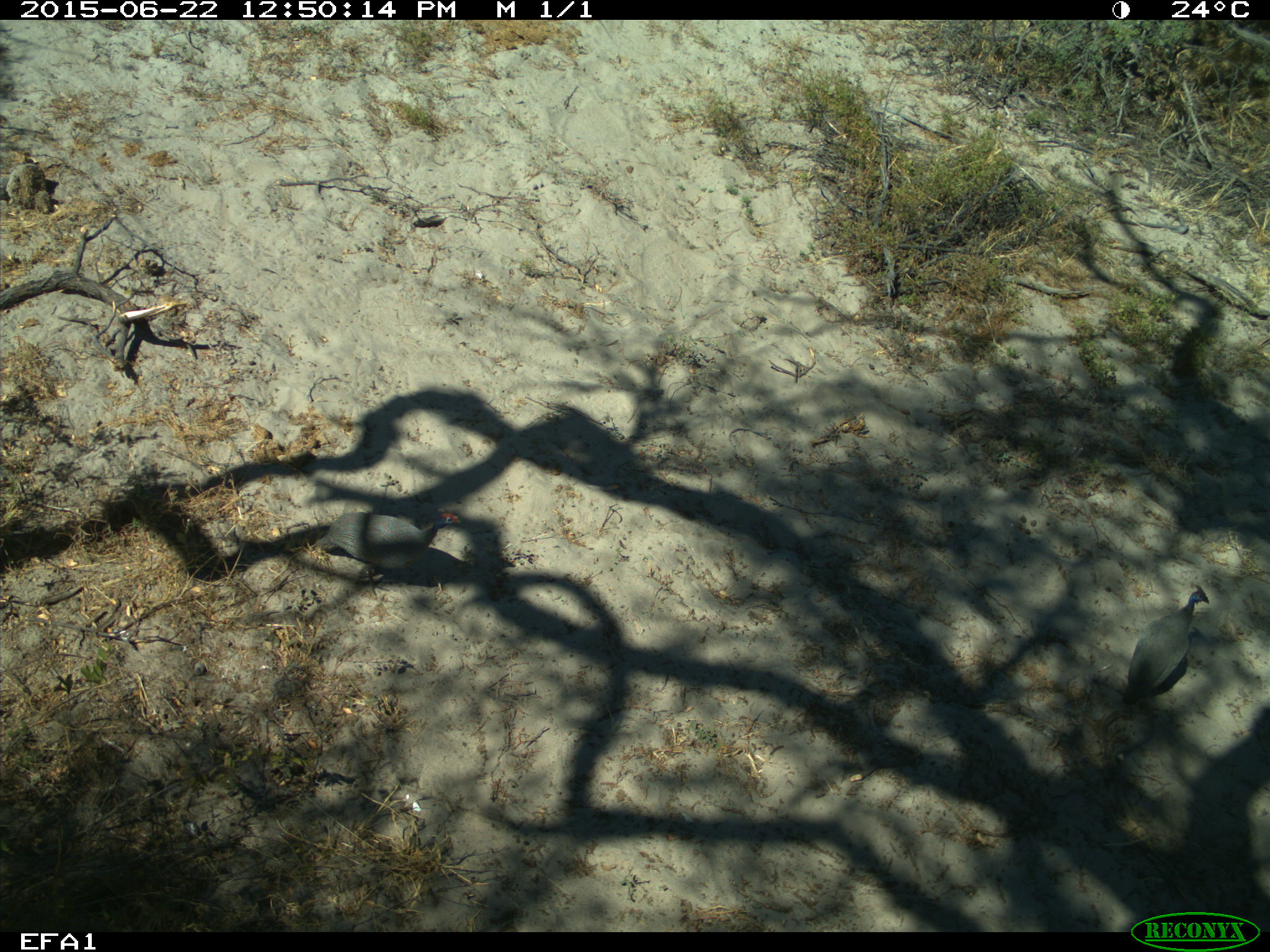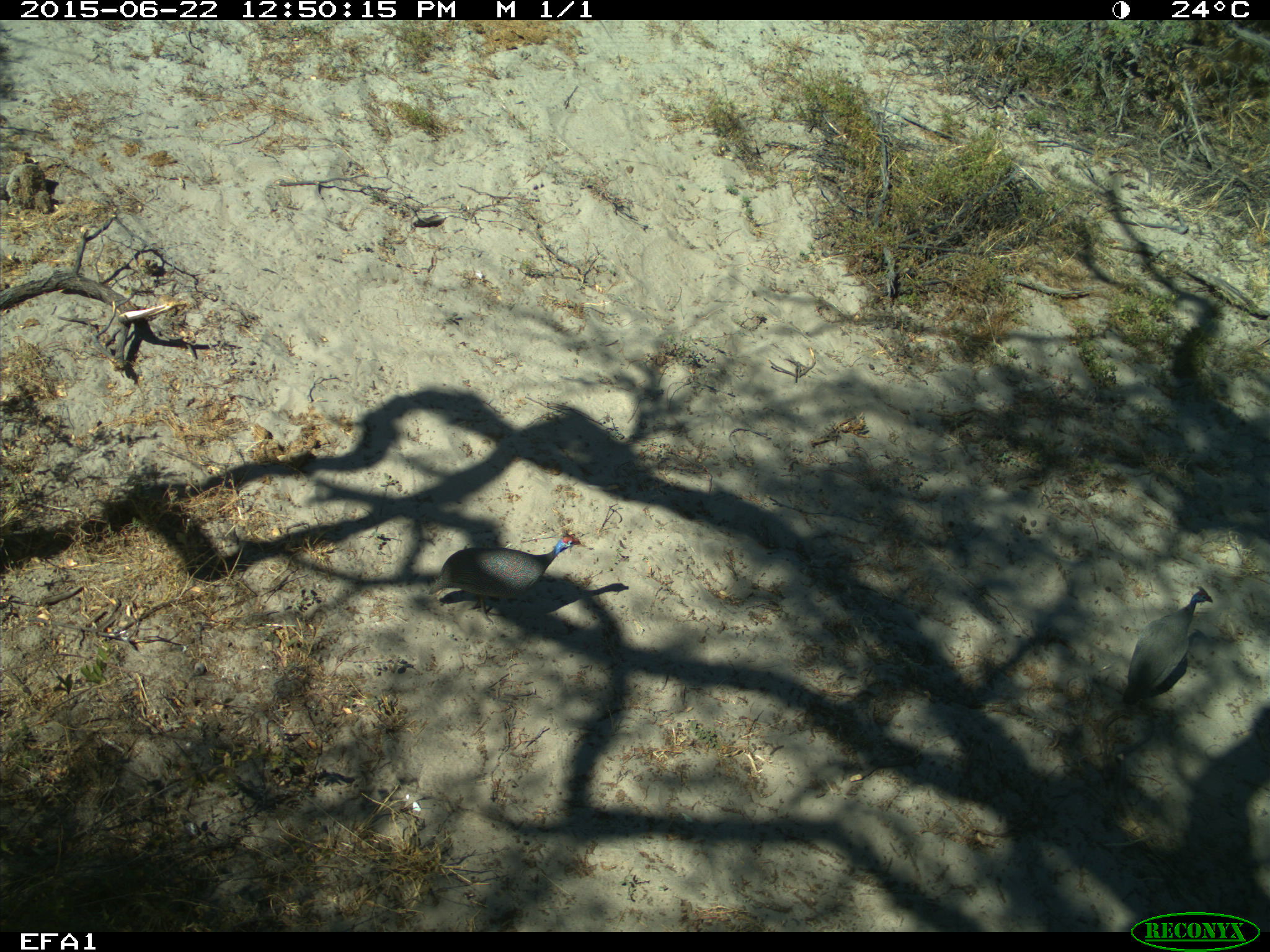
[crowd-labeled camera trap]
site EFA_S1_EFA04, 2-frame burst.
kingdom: Animalia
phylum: Chordata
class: Aves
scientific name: Aves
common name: bird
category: birdother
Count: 2.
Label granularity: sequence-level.